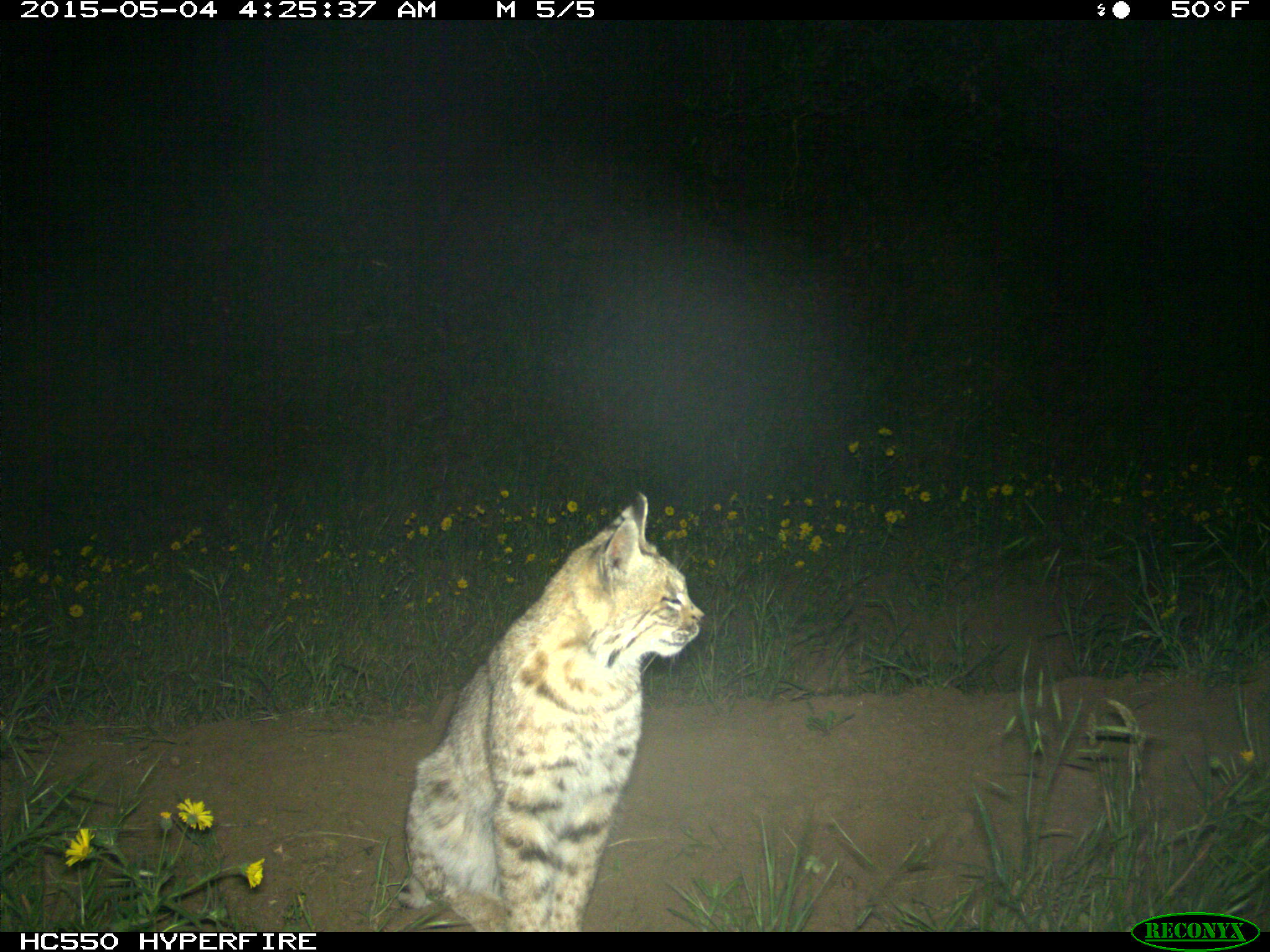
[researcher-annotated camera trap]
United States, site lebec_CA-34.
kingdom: Animalia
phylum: Chordata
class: Mammalia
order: Carnivora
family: Felidae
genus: Lynx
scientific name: Lynx rufus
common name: bobcat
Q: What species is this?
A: Lynx rufus (bobcat).